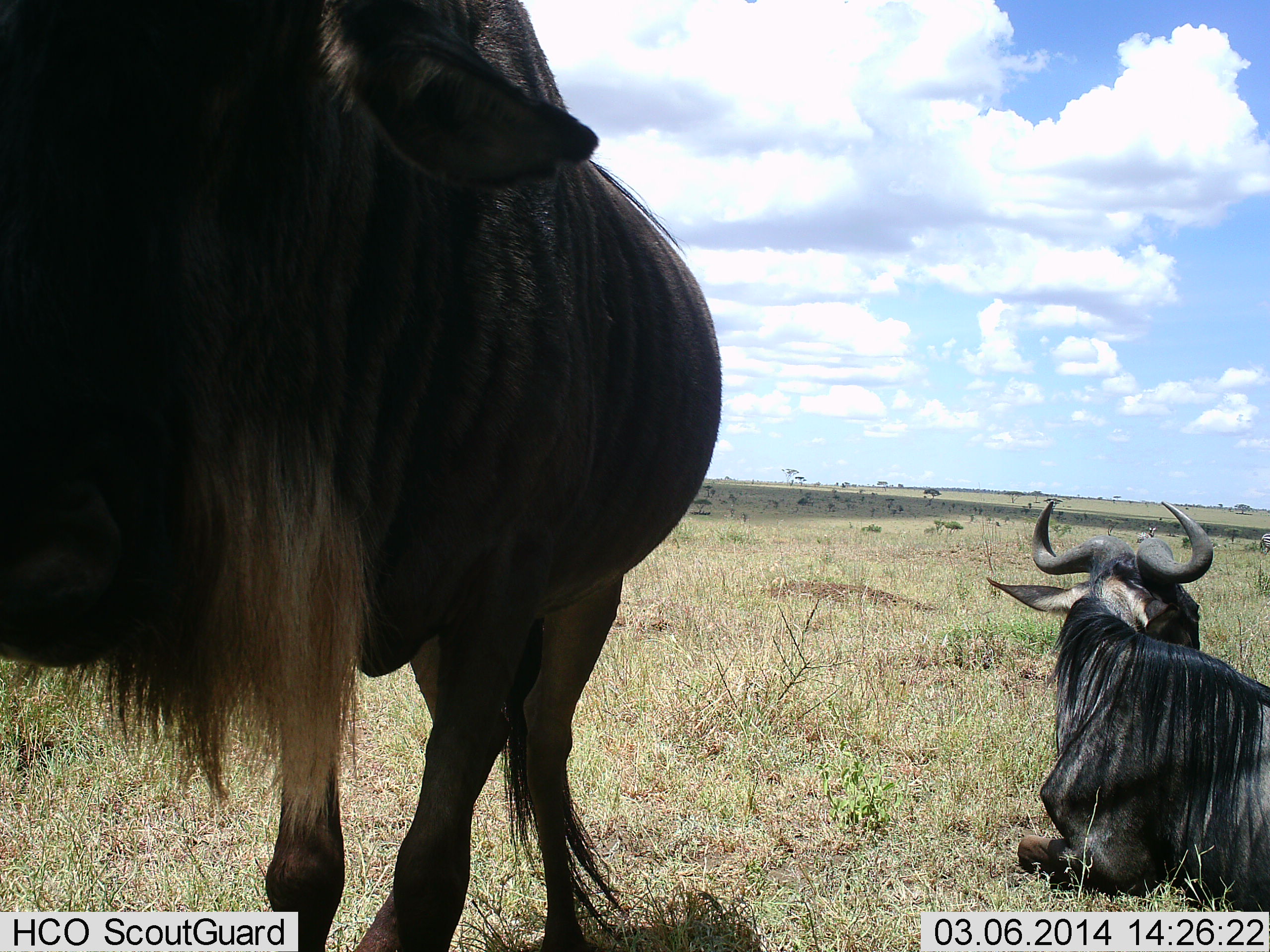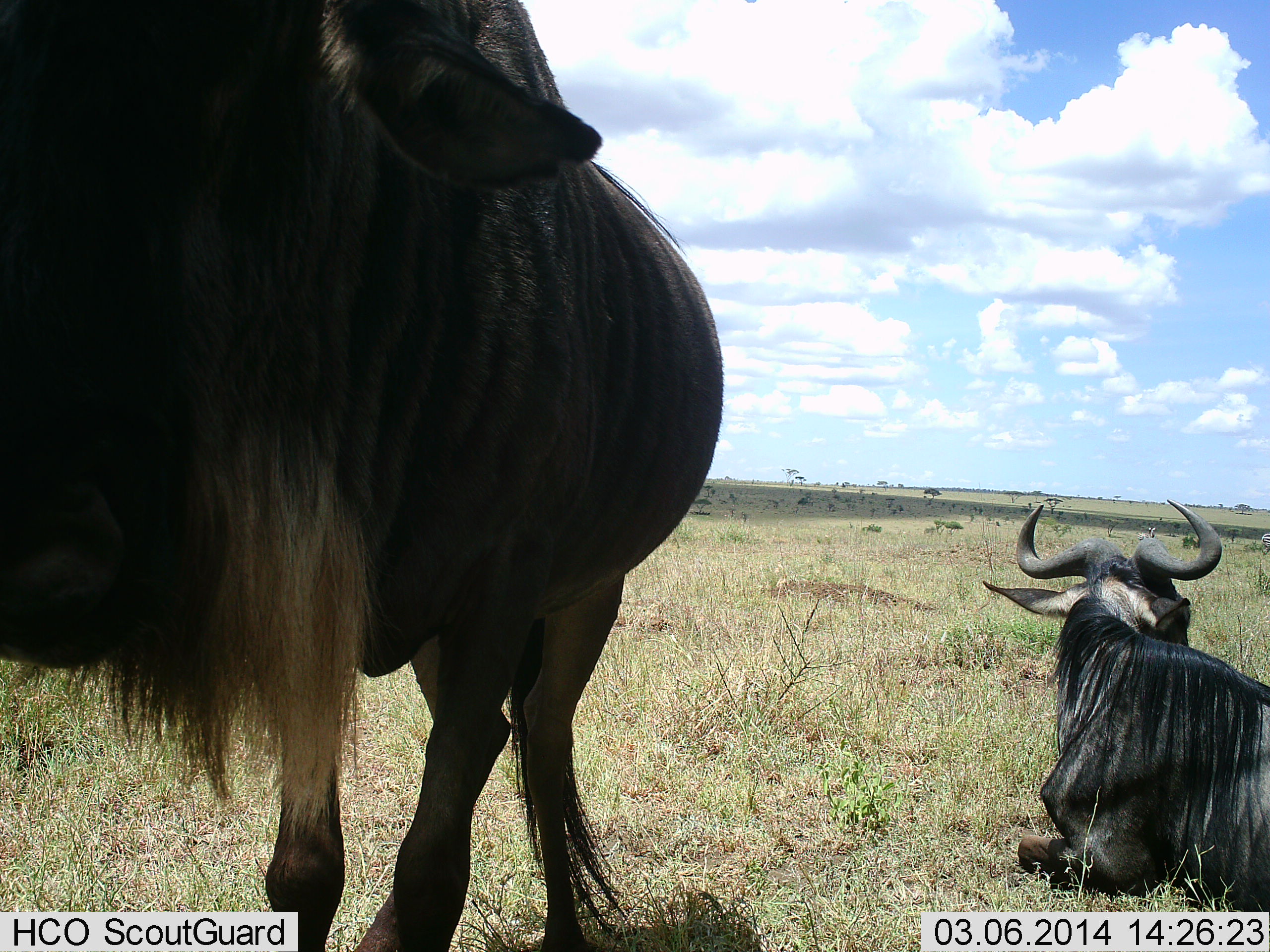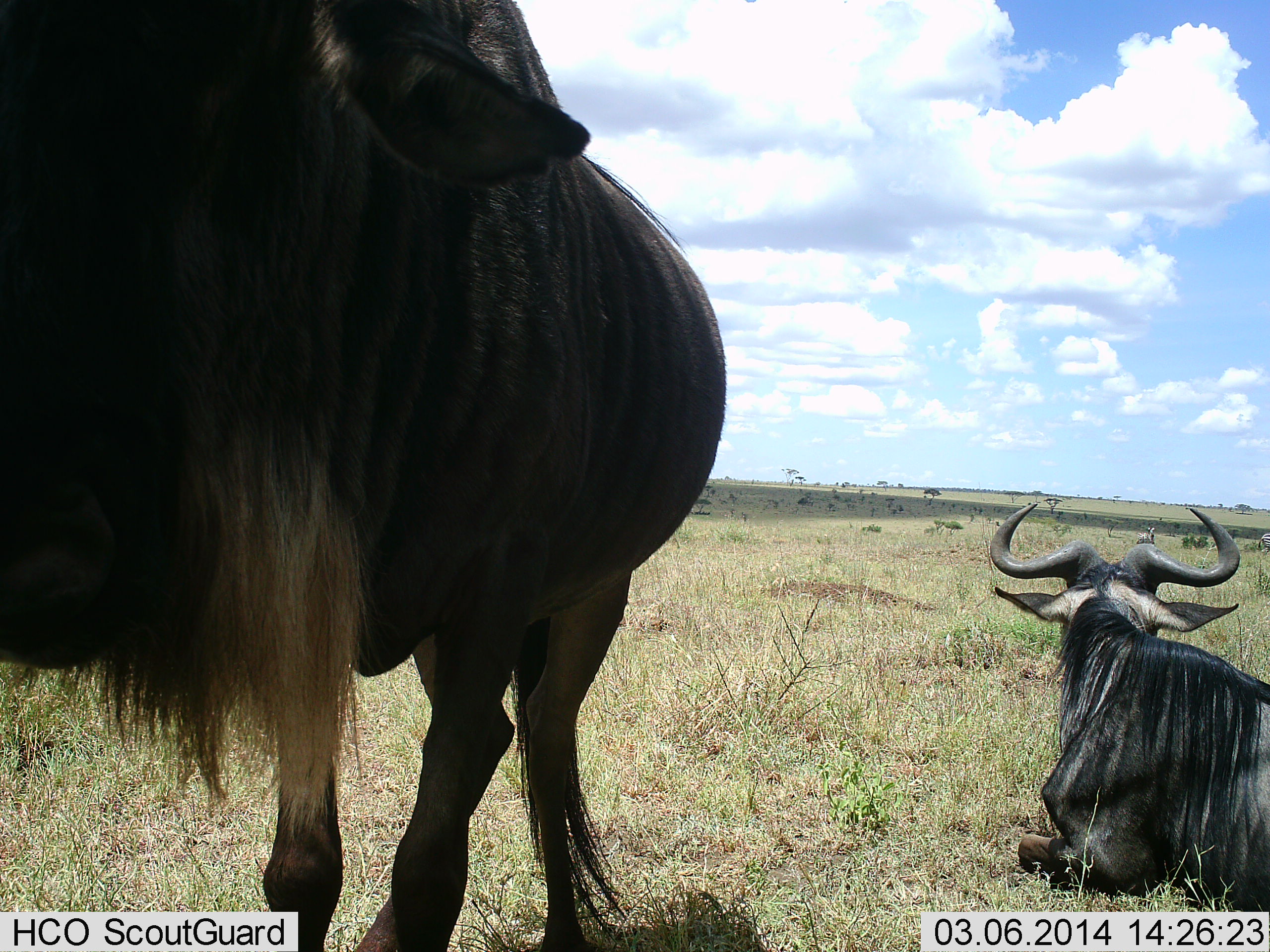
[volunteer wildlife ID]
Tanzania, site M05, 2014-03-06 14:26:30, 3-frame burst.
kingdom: Animalia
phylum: Chordata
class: Mammalia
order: Artiodactyla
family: Bovidae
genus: Connochaetes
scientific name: Connochaetes taurinus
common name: blue wildebeest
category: wildebeest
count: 2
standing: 85%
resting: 99%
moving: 3%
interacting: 0%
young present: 0%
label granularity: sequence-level